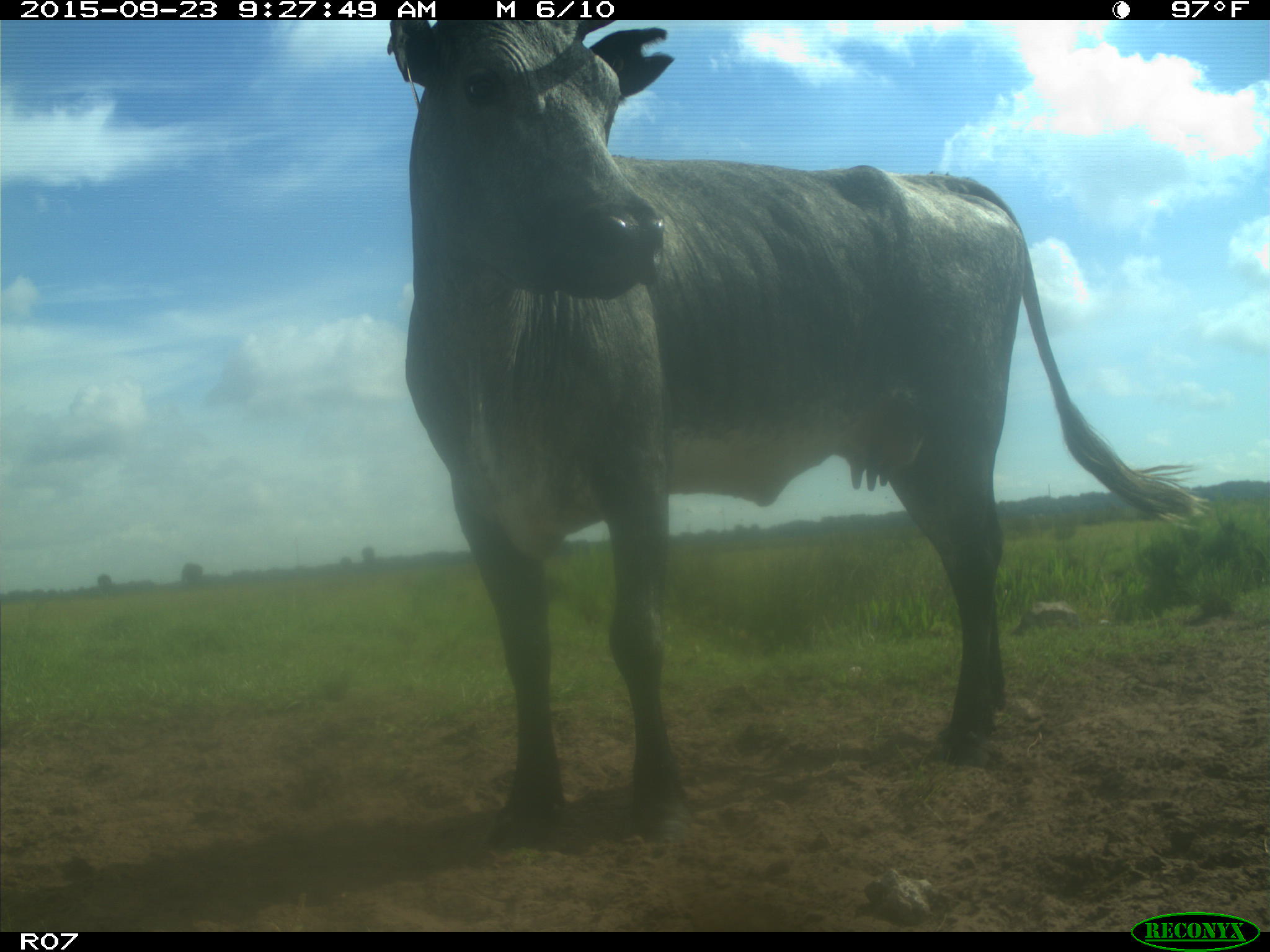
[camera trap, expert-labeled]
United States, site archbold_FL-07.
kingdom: Animalia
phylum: Chordata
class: Mammalia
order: Artiodactyla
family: Bovidae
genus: Bos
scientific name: Bos taurus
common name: domestic cow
Bos taurus (domestic cow).